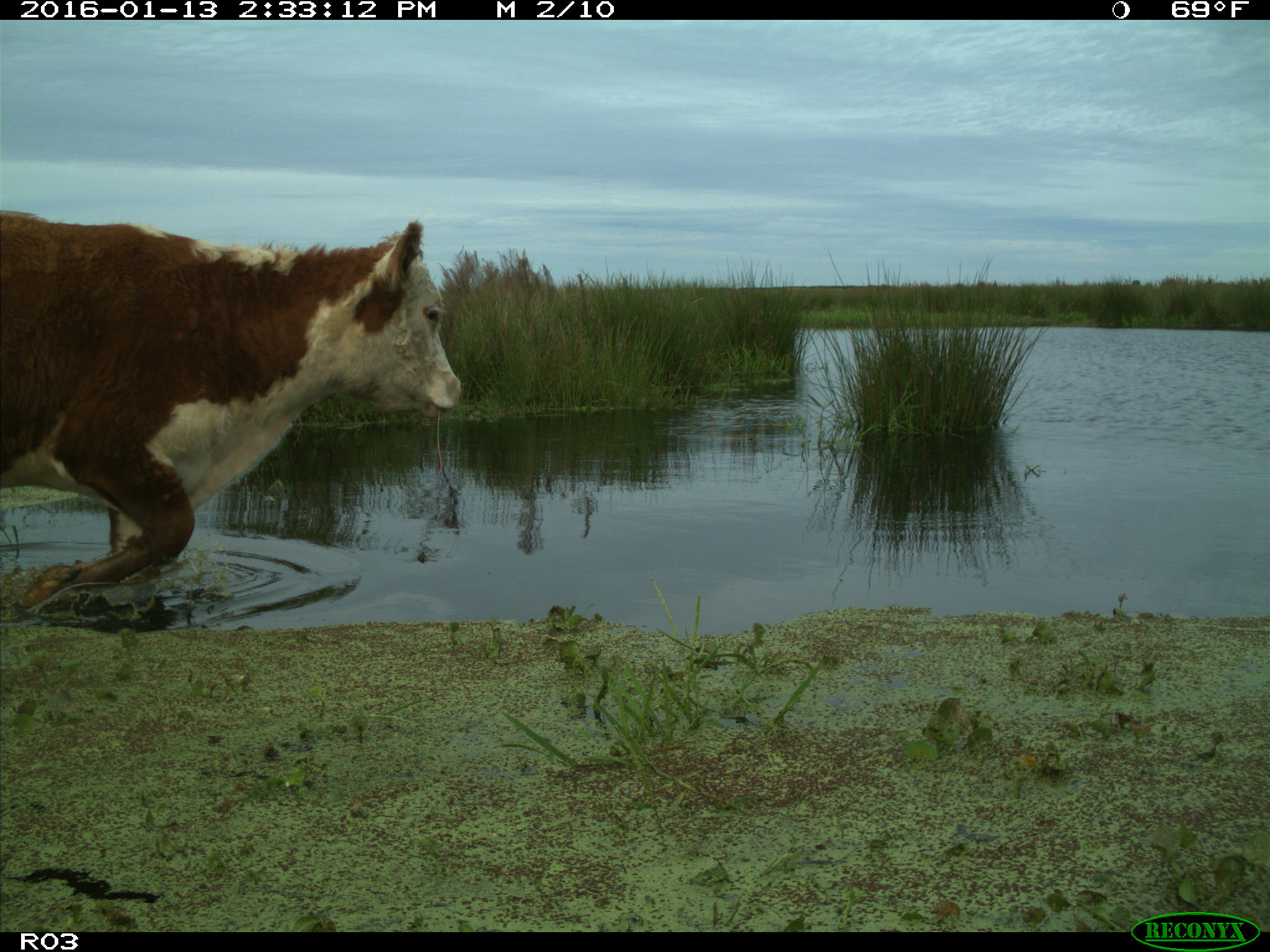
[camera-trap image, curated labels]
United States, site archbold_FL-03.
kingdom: Animalia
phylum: Chordata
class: Mammalia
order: Artiodactyla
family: Bovidae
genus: Bos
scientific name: Bos taurus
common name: domestic cow